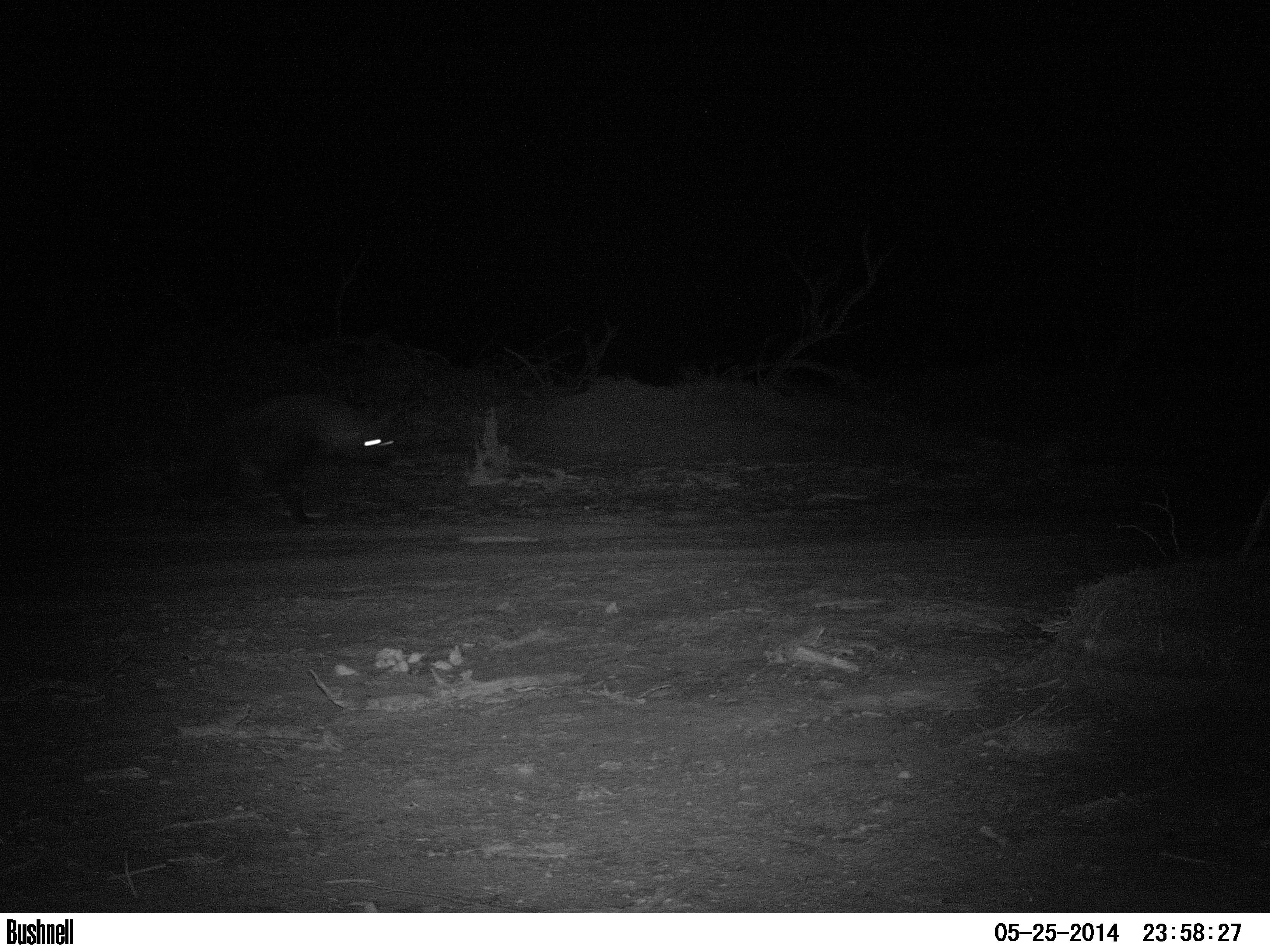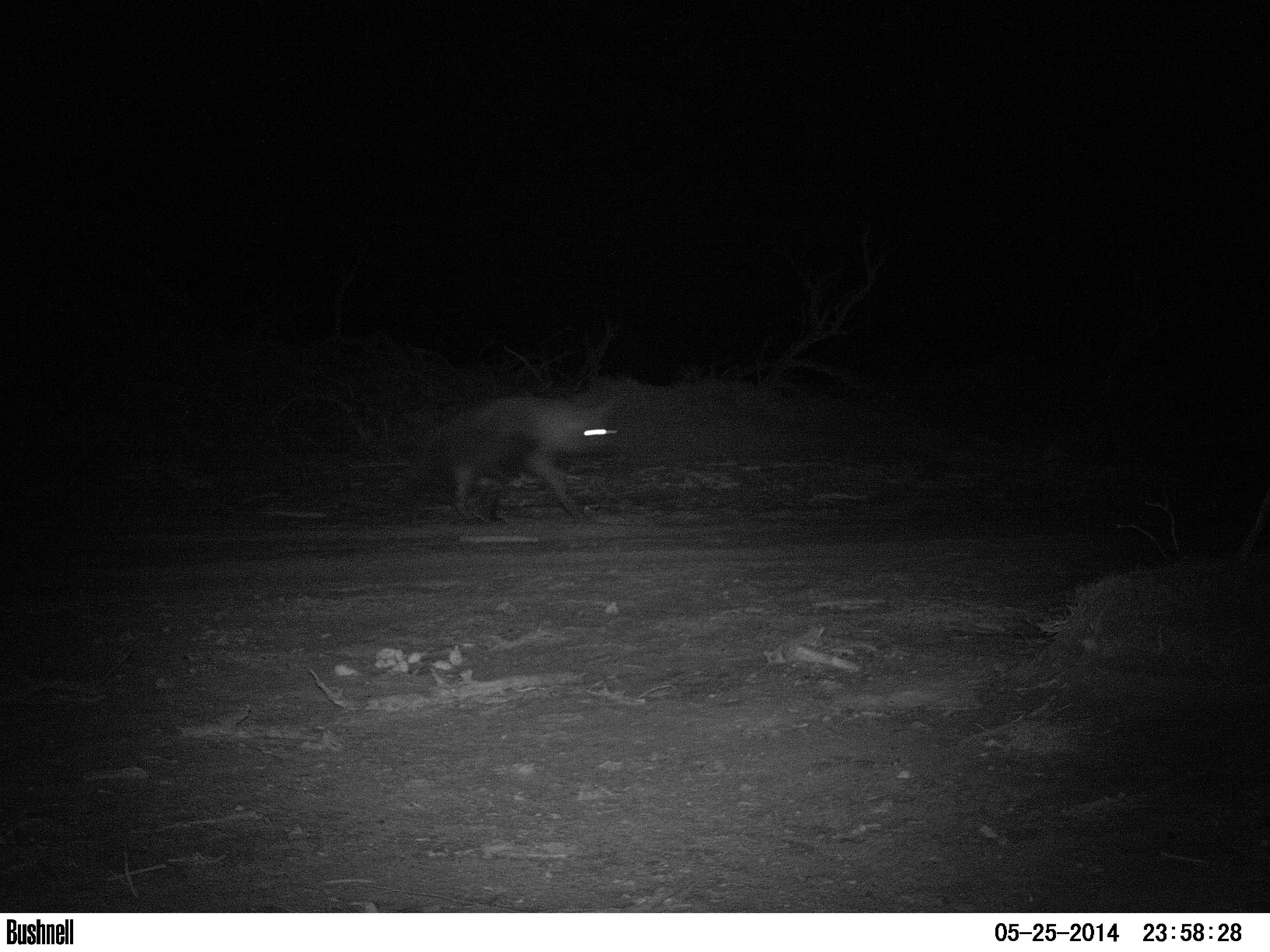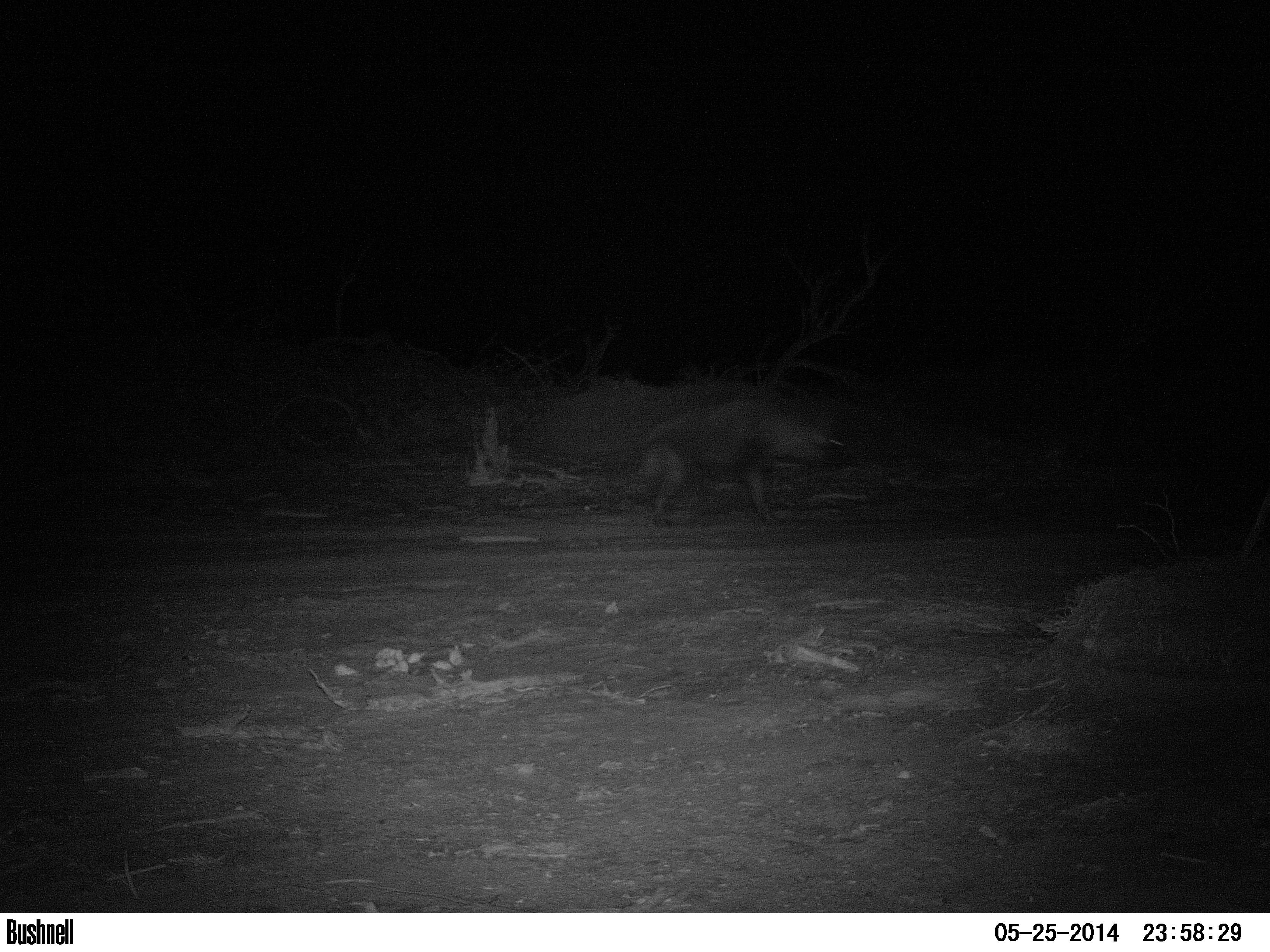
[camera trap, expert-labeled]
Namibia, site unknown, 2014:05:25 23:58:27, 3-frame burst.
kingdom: Animalia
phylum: Chordata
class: Mammalia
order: Carnivora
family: Hyaenidae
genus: Parahyaena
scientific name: Parahyaena brunnea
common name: brown hyena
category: hyaena brunnea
Hyaena brunnea (brown hyena) (Parahyaena brunnea).